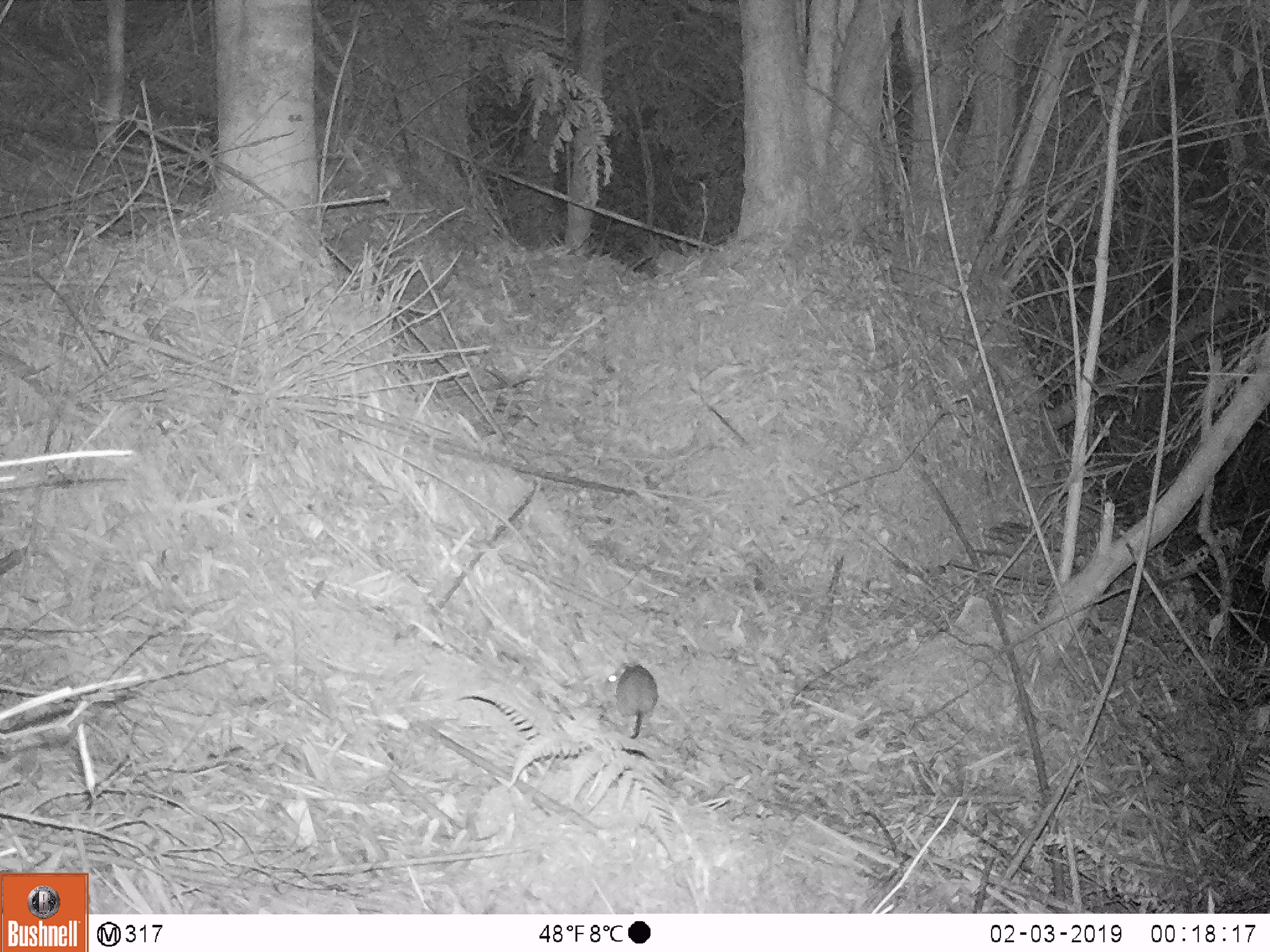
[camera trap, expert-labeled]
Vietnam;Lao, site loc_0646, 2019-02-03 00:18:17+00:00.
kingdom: Animalia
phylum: Chordata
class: Mammalia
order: Rodentia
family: Muridae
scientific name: Muridae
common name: old-world mice and rats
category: unidentified murid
Unidentified murid (old-world mice and rats) (Muridae). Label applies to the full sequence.